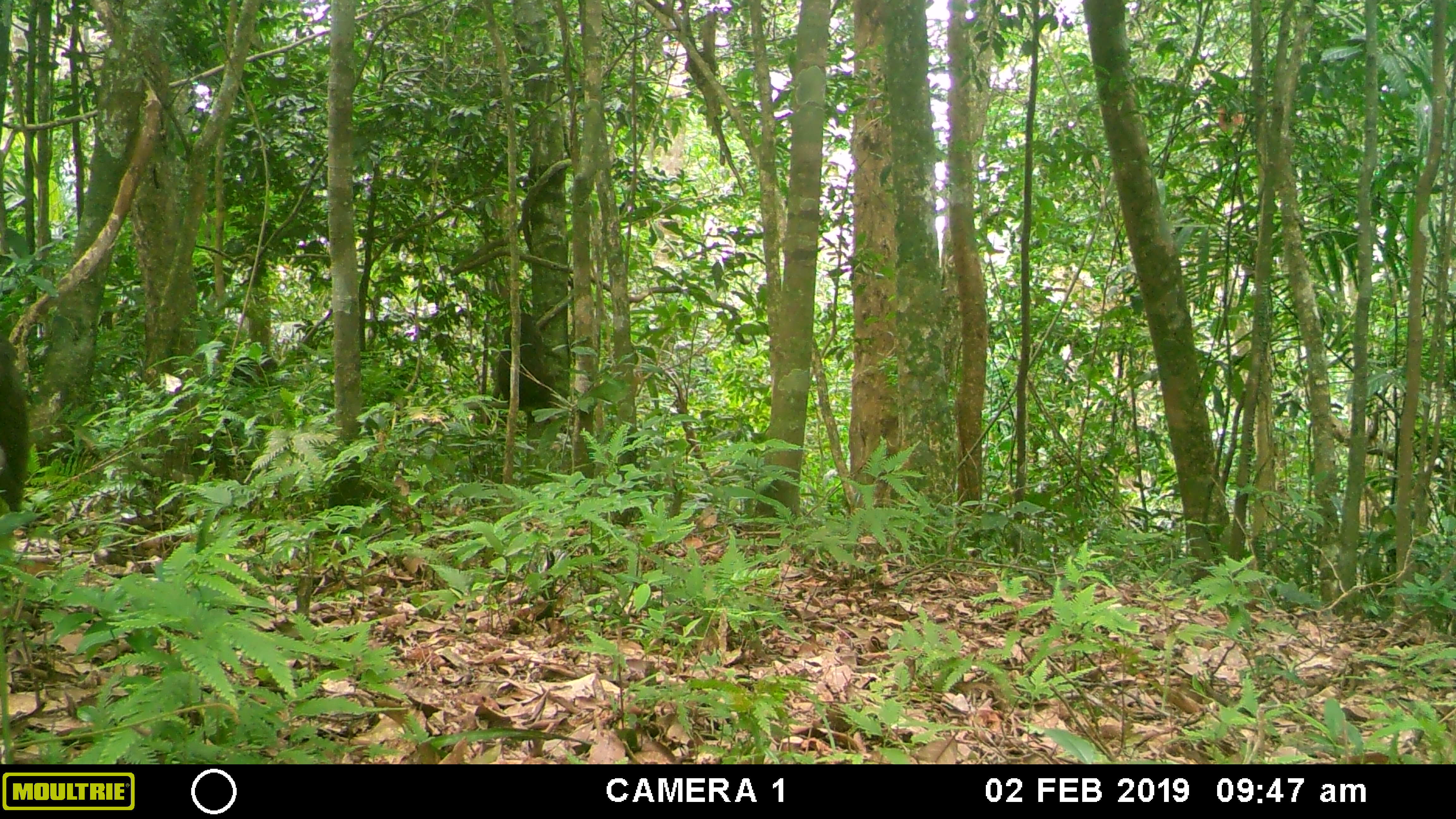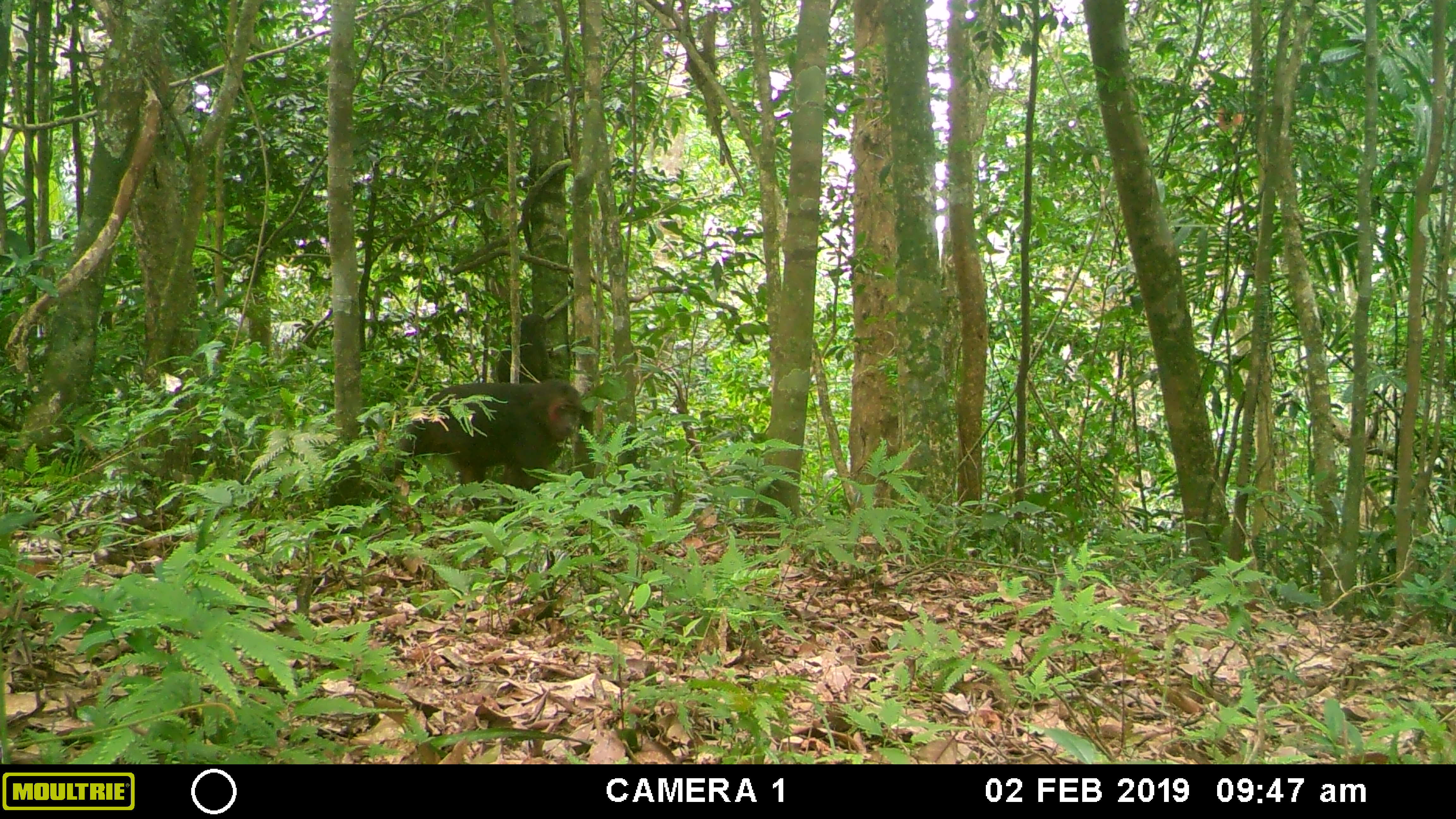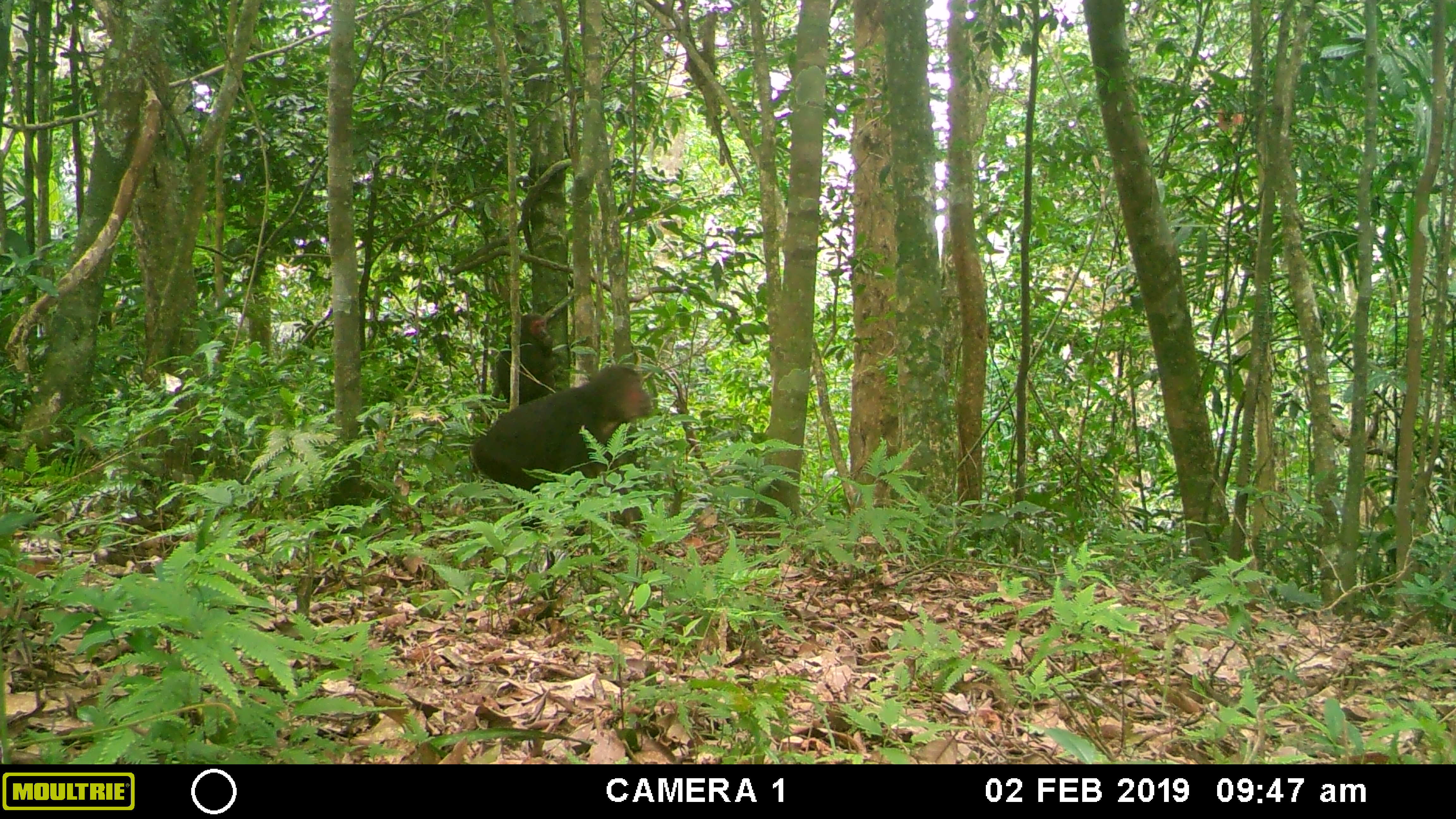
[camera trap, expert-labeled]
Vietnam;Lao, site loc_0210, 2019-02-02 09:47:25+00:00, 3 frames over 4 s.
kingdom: Animalia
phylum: Chordata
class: Mammalia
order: Primates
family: Cercopithecidae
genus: Macaca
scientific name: Macaca arctoides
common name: stump-tailed macaque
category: stump tailed macaque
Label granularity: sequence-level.